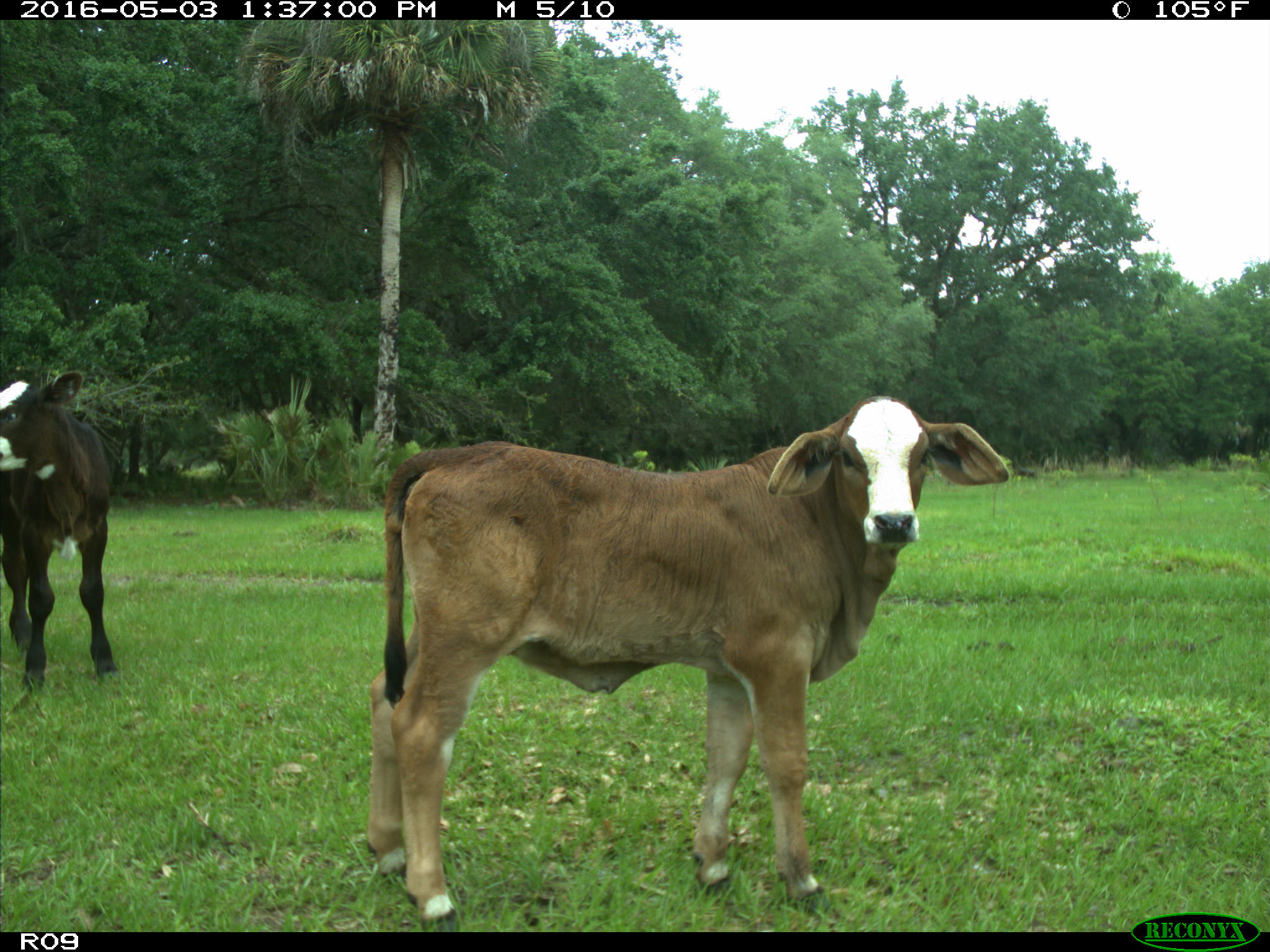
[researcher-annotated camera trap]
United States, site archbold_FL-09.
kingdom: Animalia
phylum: Chordata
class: Mammalia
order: Artiodactyla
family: Bovidae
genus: Bos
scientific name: Bos taurus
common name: domestic cow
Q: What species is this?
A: Bos taurus (domestic cow).